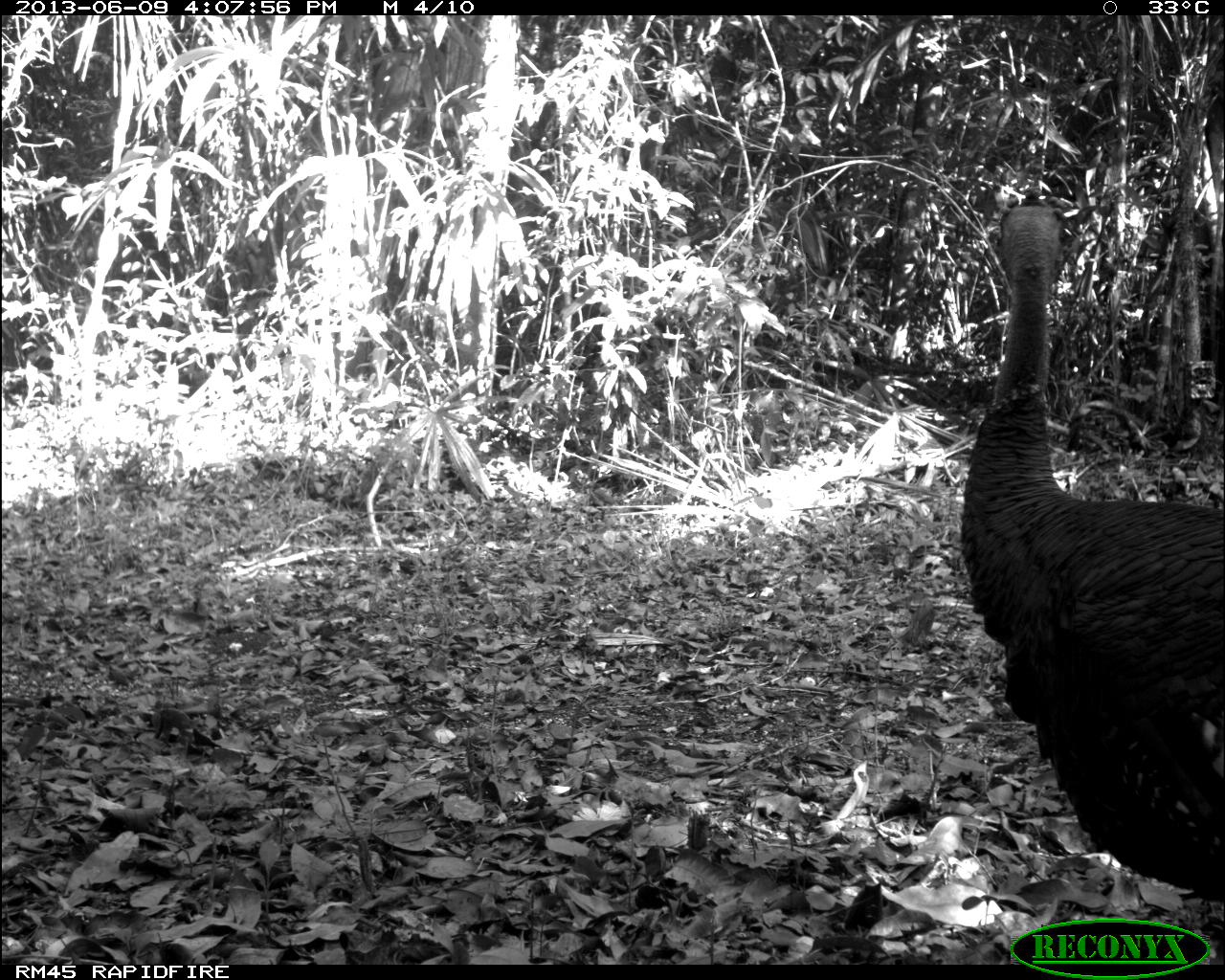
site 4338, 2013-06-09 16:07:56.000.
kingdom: Animalia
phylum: Chordata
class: Aves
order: Galliformes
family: Phasianidae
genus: Meleagris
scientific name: Meleagris ocellata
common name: ocellated turkey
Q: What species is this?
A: Meleagris ocellata (ocellated turkey).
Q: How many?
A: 1.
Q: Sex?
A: Male.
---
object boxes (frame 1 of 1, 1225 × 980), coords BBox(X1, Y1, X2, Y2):
meleagris ocellata: BBox(954, 184, 1225, 902)